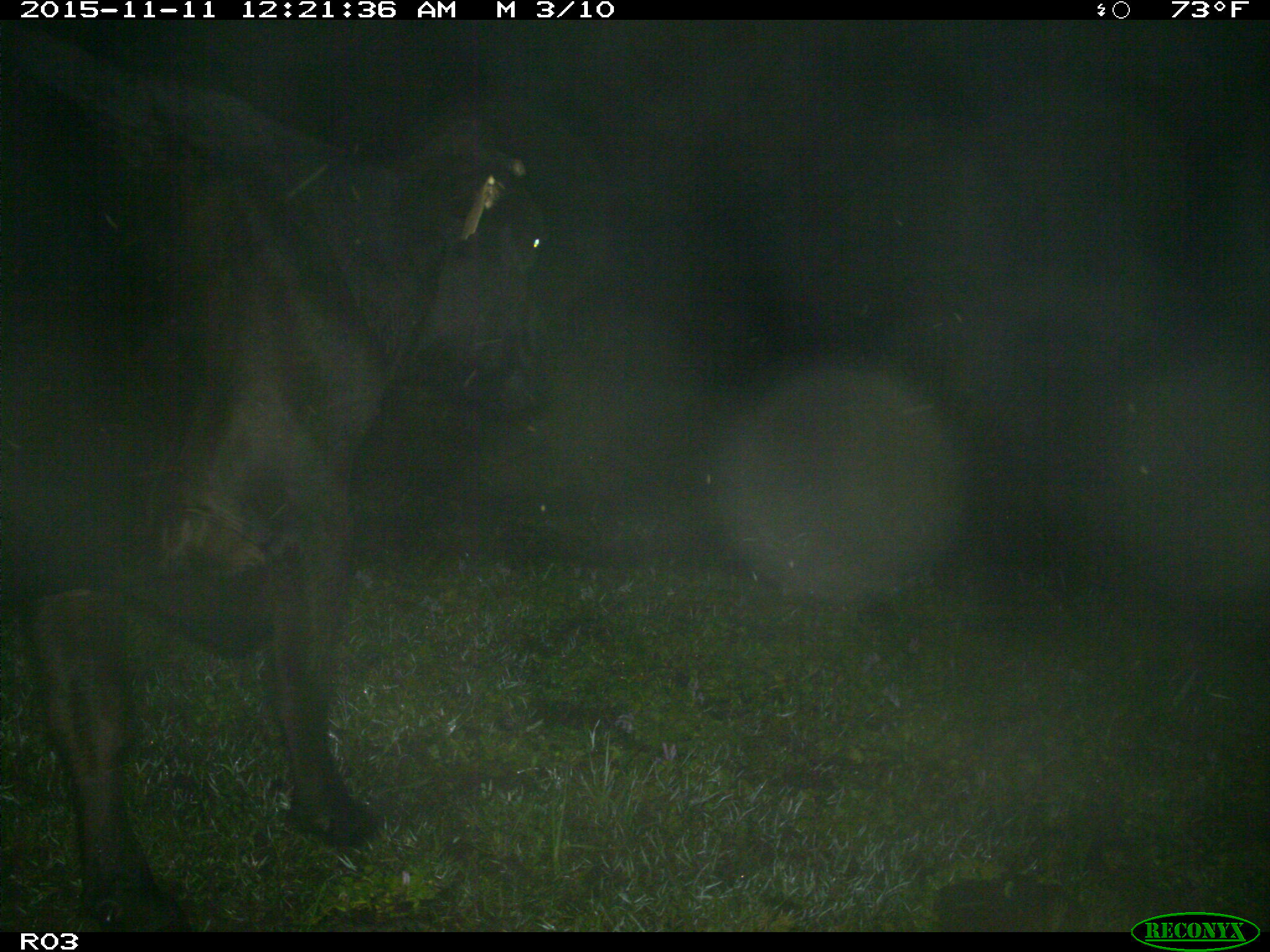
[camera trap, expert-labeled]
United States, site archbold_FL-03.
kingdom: Animalia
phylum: Chordata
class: Mammalia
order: Artiodactyla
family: Bovidae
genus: Bos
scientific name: Bos taurus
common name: domestic cow